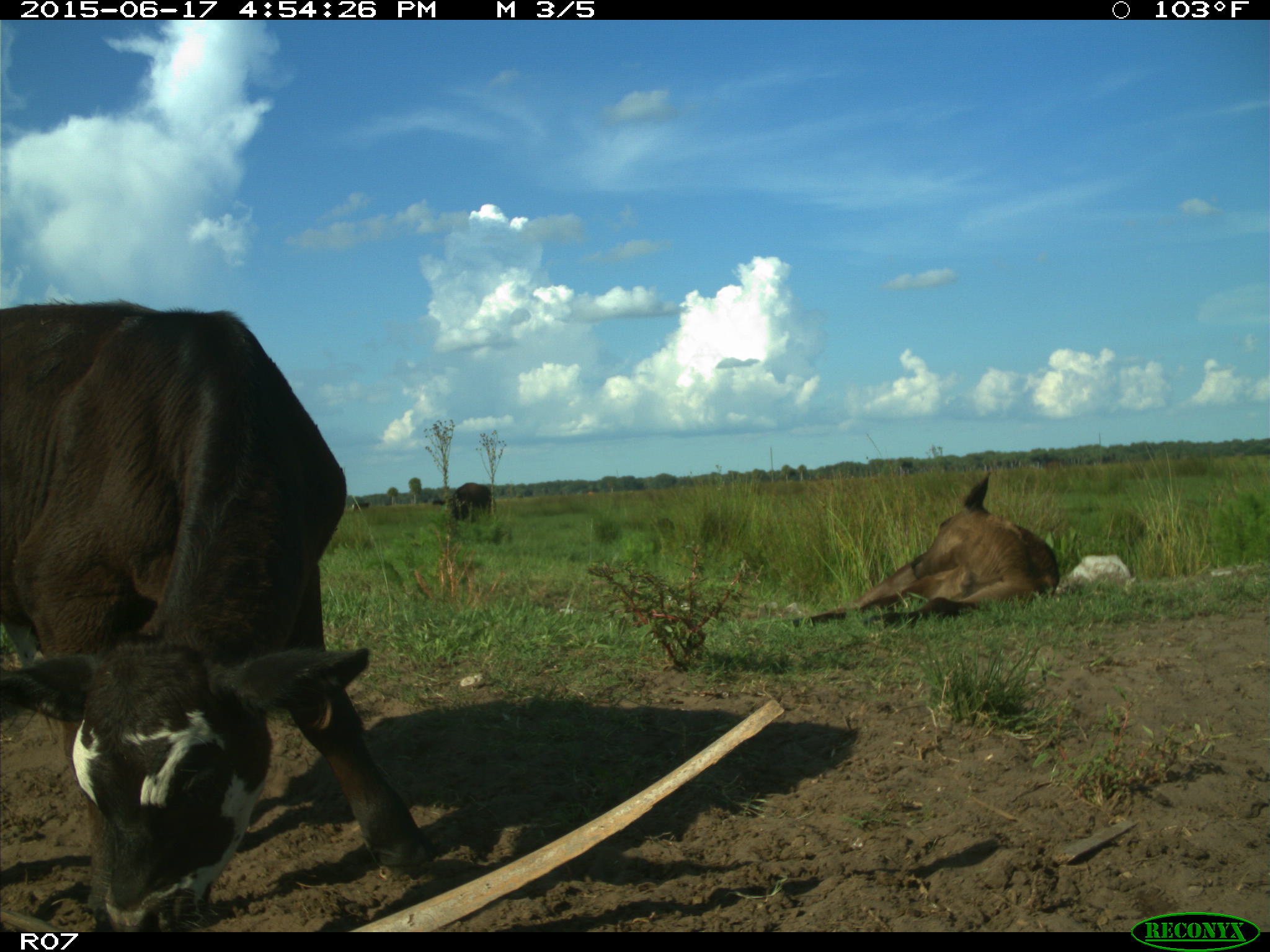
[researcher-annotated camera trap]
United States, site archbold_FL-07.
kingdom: Animalia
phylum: Chordata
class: Mammalia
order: Artiodactyla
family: Bovidae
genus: Bos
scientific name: Bos taurus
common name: domestic cow